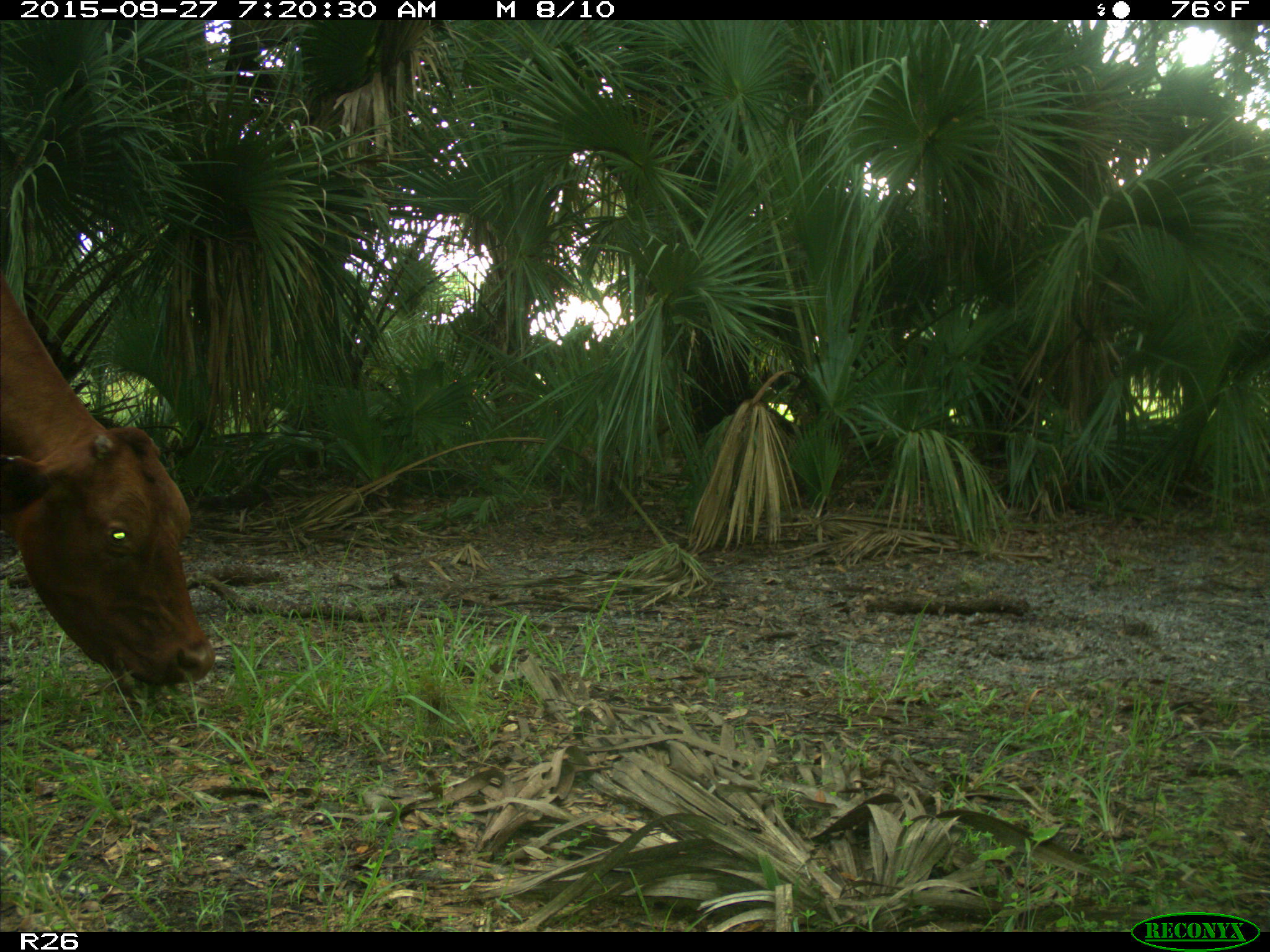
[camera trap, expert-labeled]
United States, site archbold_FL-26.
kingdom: Animalia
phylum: Chordata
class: Mammalia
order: Artiodactyla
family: Bovidae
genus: Bos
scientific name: Bos taurus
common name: domestic cow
Bos taurus (domestic cow).